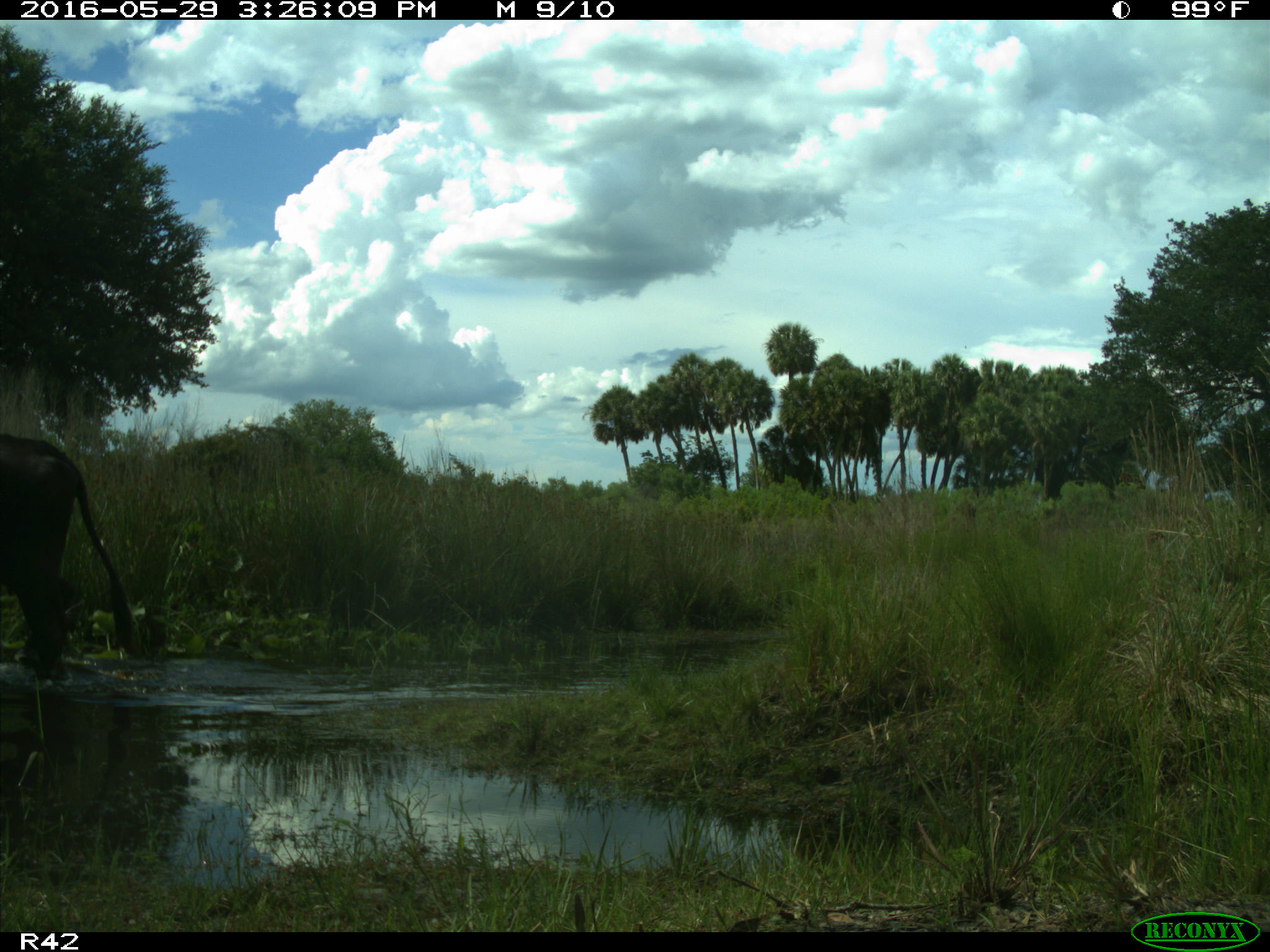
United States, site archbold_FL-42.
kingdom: Animalia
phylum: Chordata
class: Mammalia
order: Artiodactyla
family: Bovidae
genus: Bos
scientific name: Bos taurus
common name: domestic cow